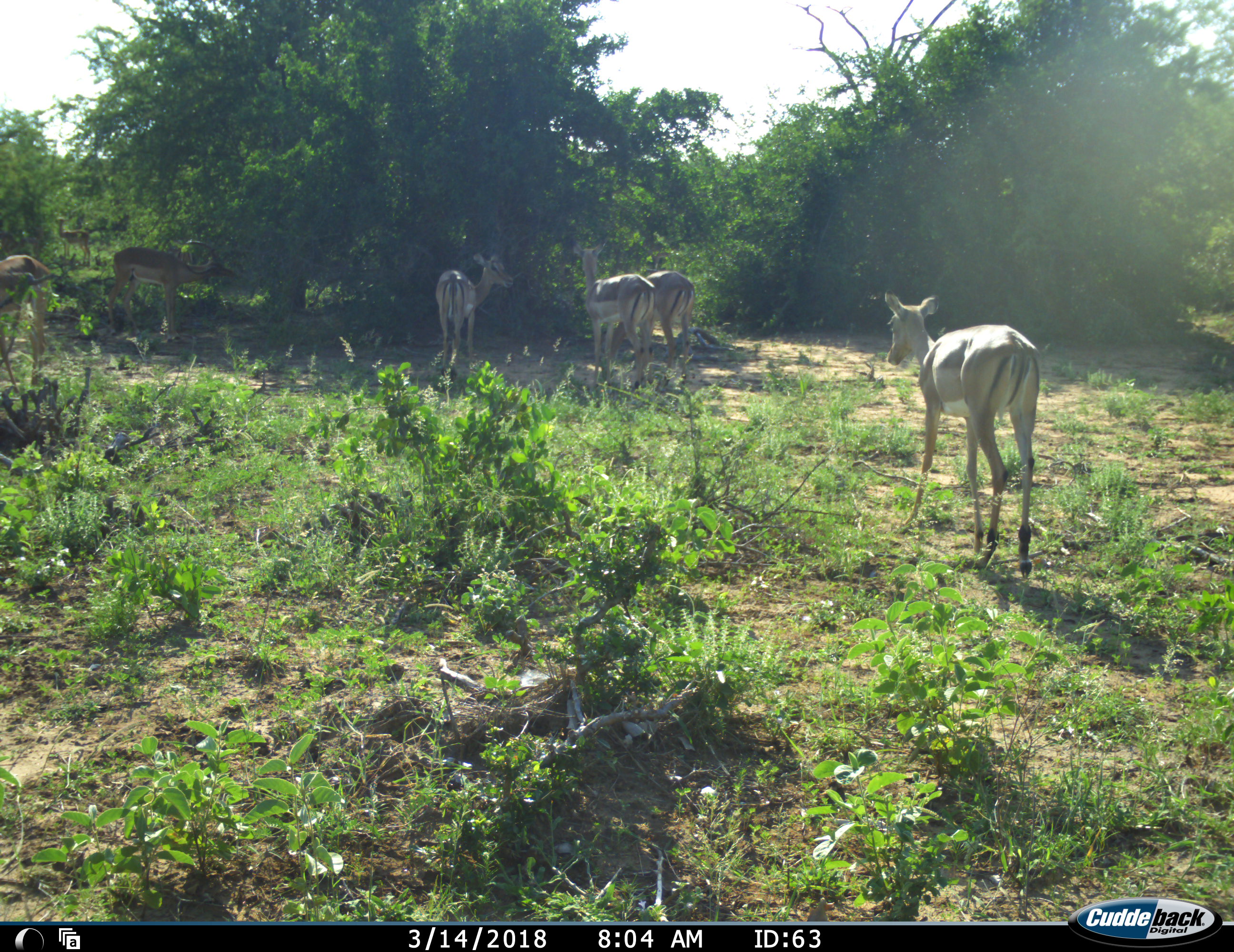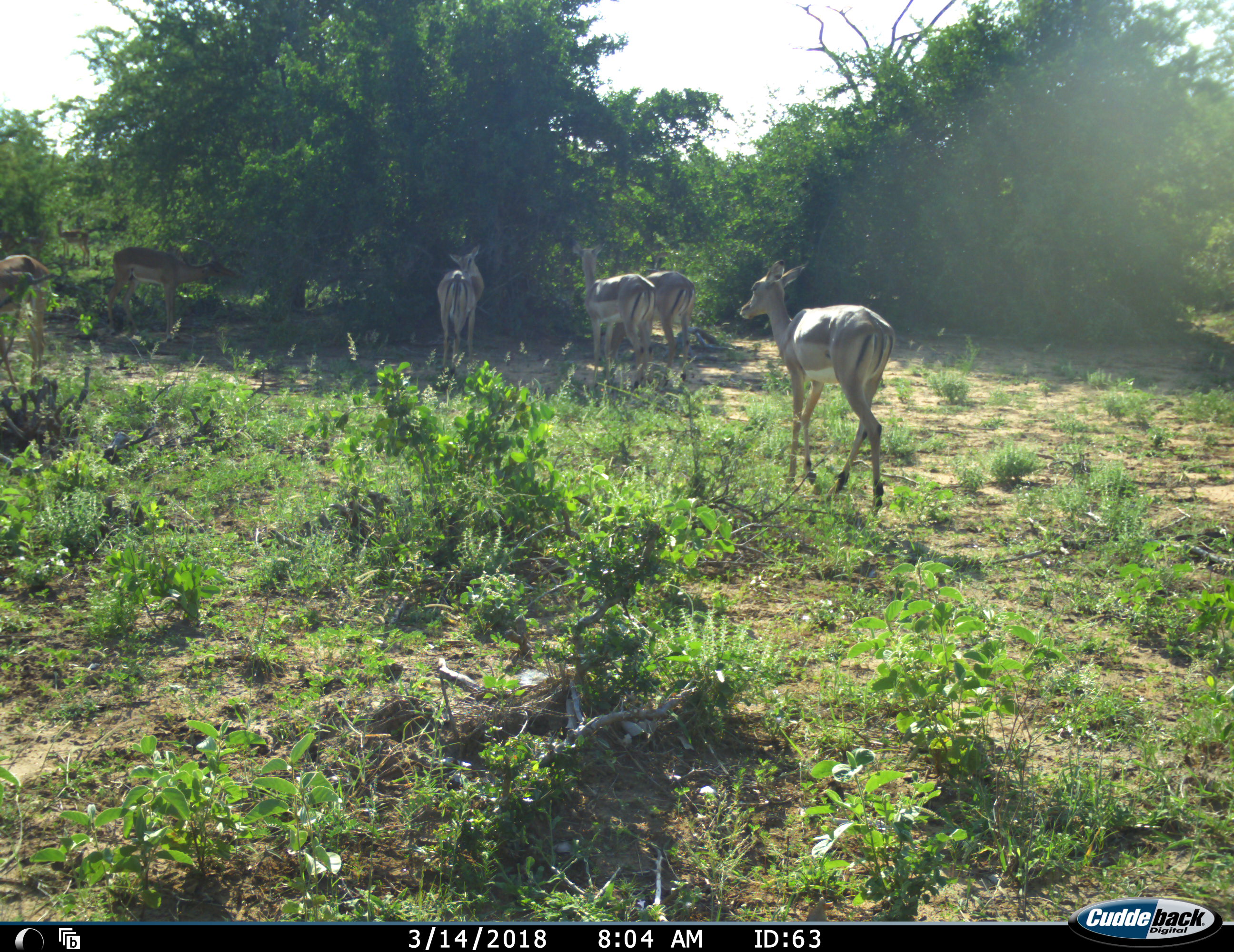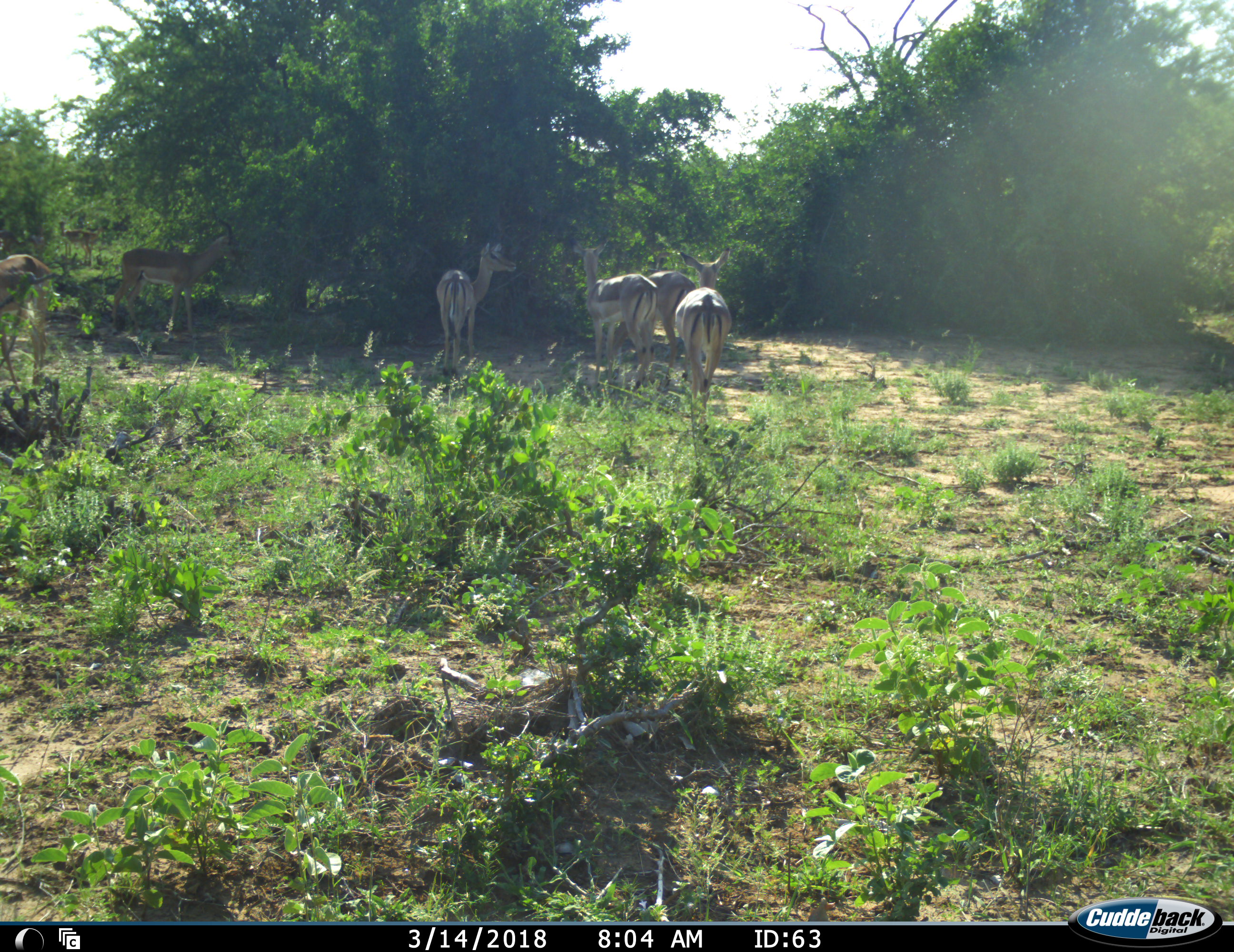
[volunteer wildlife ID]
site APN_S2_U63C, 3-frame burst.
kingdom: Animalia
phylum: Chordata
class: Mammalia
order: Artiodactyla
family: Bovidae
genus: Aepyceros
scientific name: Aepyceros melampus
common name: impala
Impala (Aepyceros melampus), count 6. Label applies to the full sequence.